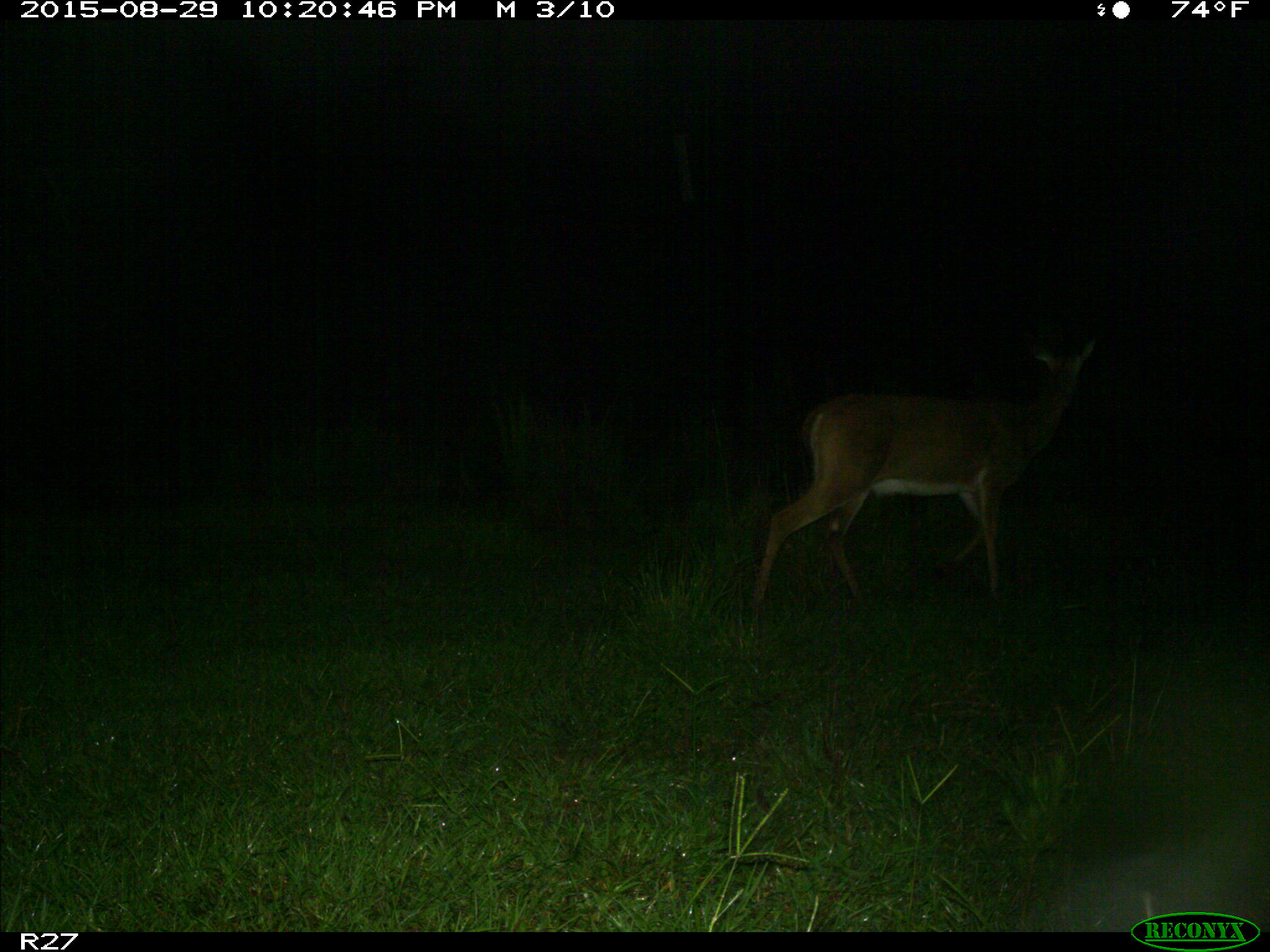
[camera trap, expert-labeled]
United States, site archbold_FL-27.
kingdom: Animalia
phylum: Chordata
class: Mammalia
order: Artiodactyla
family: Cervidae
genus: Odocoileus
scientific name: Odocoileus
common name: deer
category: unidentified deer